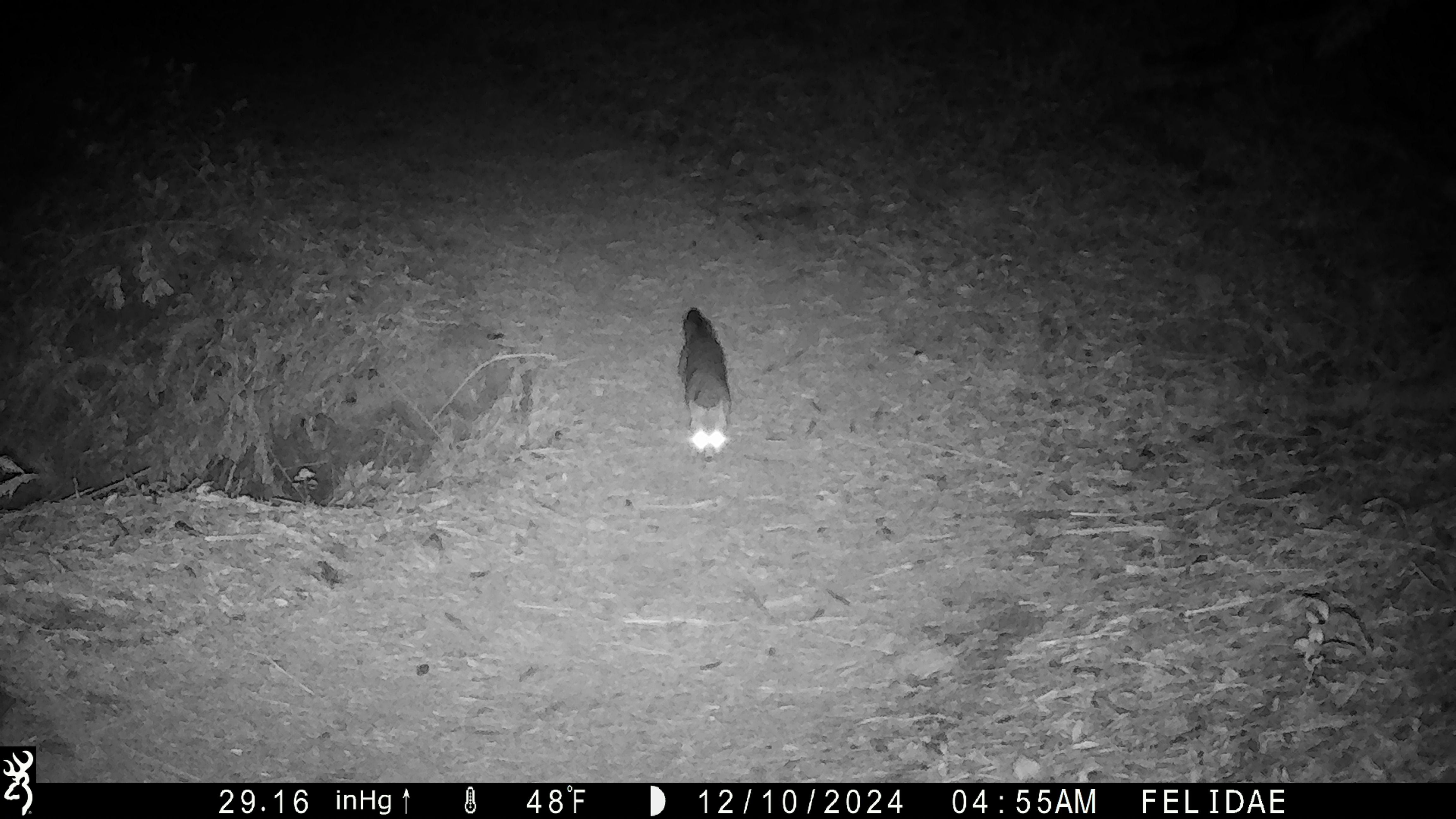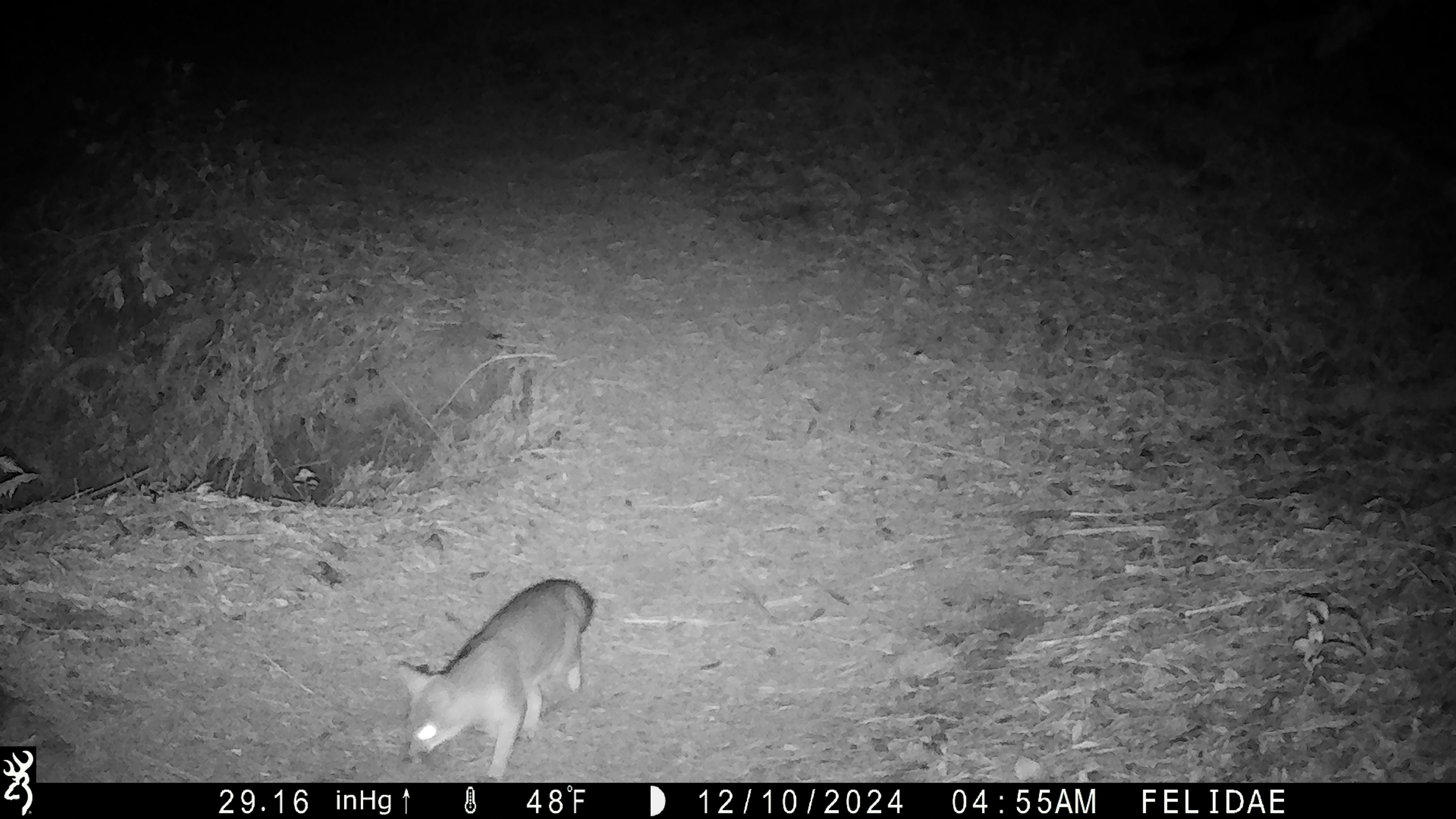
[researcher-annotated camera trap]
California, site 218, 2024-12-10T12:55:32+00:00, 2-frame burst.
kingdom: Animalia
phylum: Chordata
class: Mammalia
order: Carnivora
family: Canidae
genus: Urocyon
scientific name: Urocyon cinereoargenteus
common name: gray fox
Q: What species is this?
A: Gray fox (Urocyon cinereoargenteus).